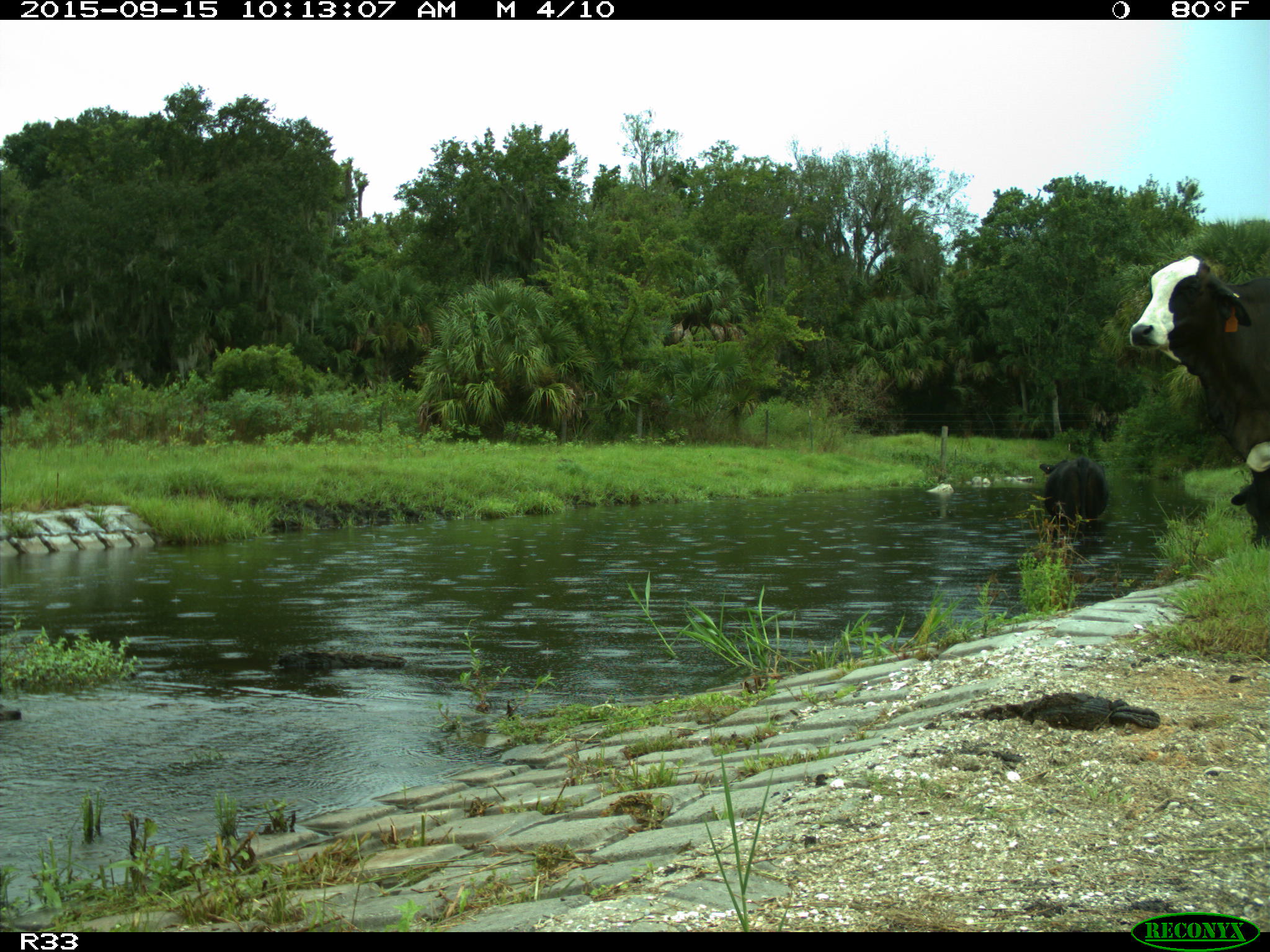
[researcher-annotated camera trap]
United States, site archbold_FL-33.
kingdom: Animalia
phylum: Chordata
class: Mammalia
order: Artiodactyla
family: Bovidae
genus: Bos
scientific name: Bos taurus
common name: domestic cow